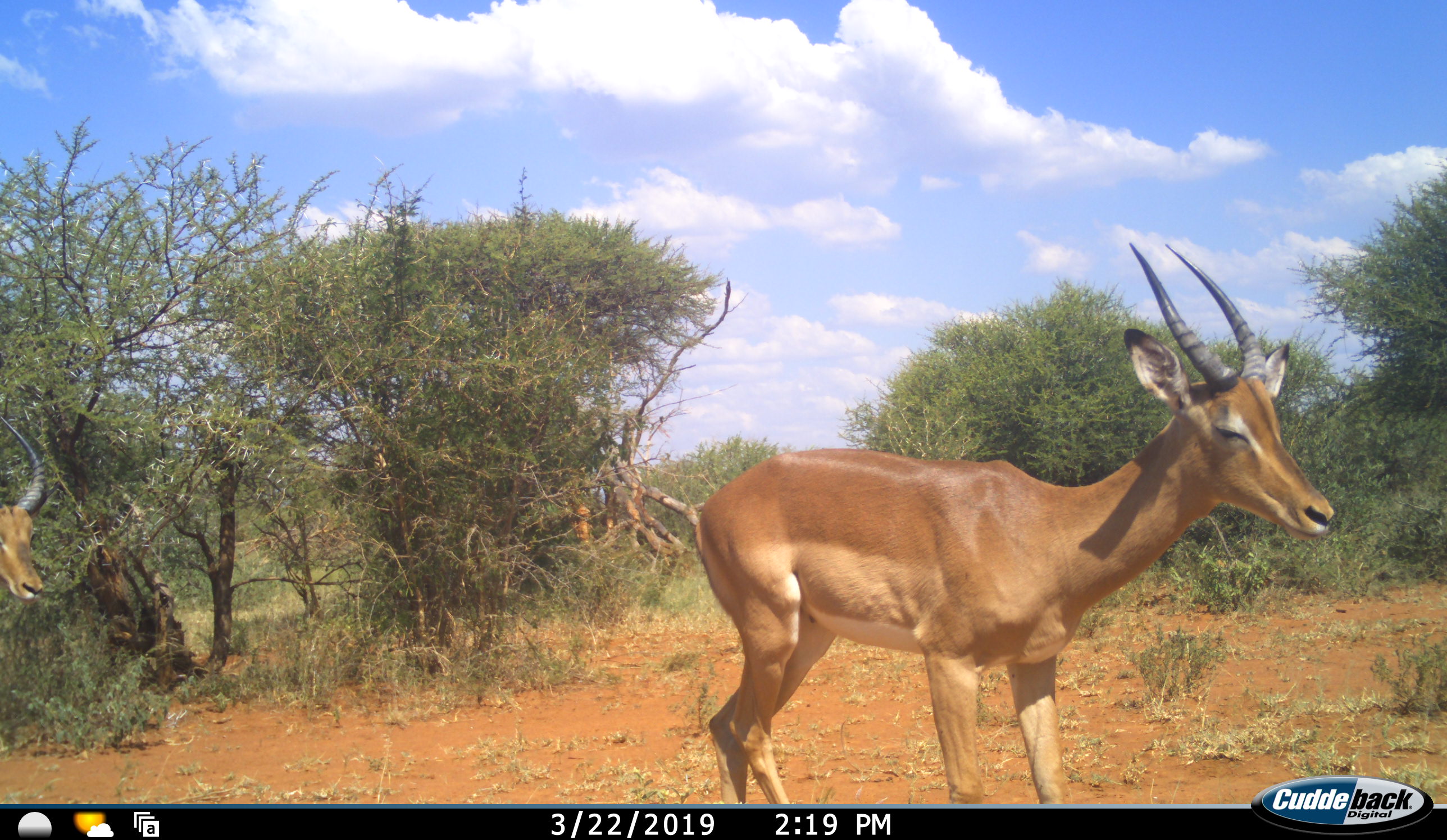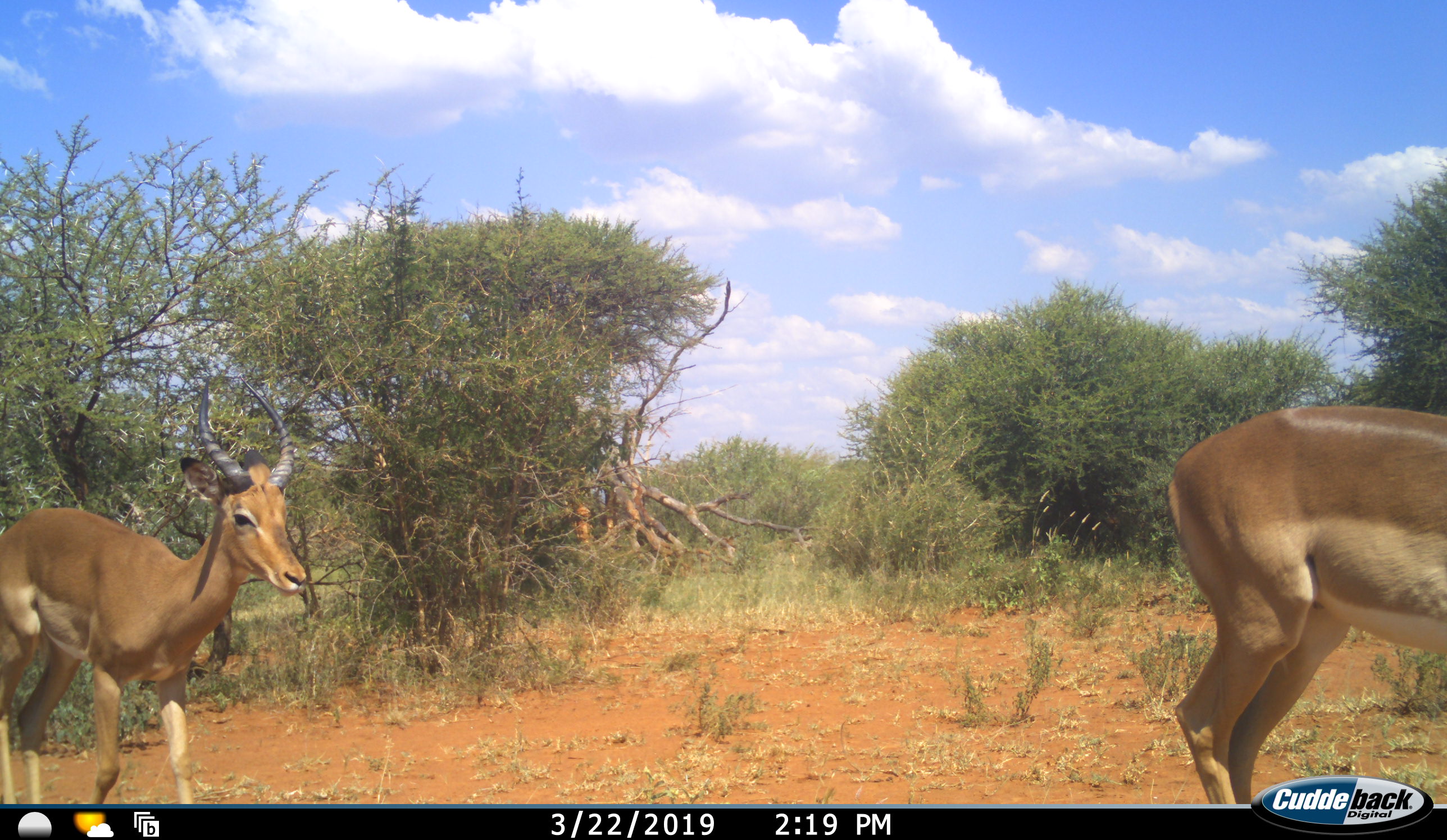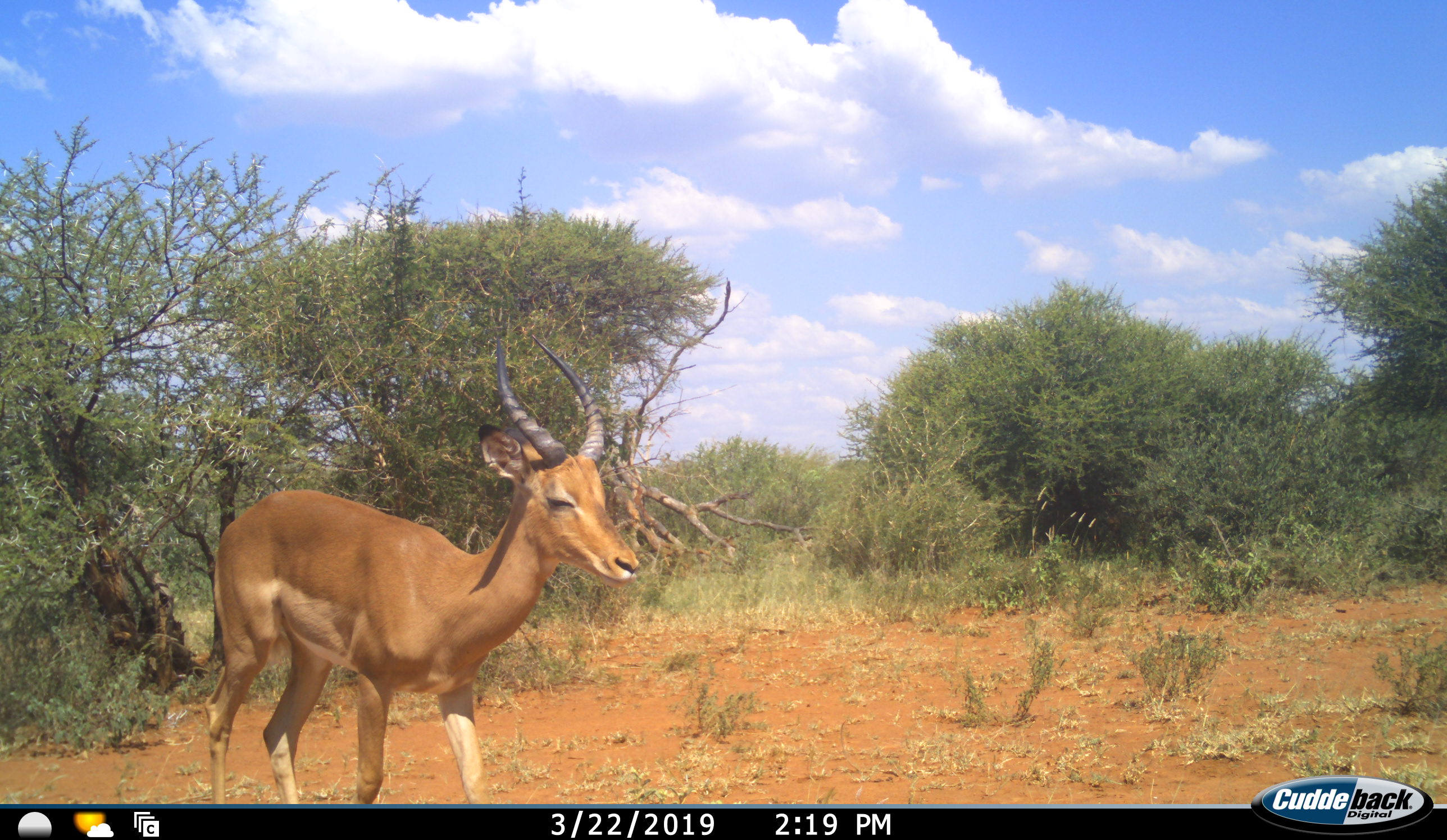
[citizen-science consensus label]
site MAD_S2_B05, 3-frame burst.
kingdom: Animalia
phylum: Chordata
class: Mammalia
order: Artiodactyla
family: Bovidae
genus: Aepyceros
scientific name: Aepyceros melampus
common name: impala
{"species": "impala (Aepyceros melampus)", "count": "2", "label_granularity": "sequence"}